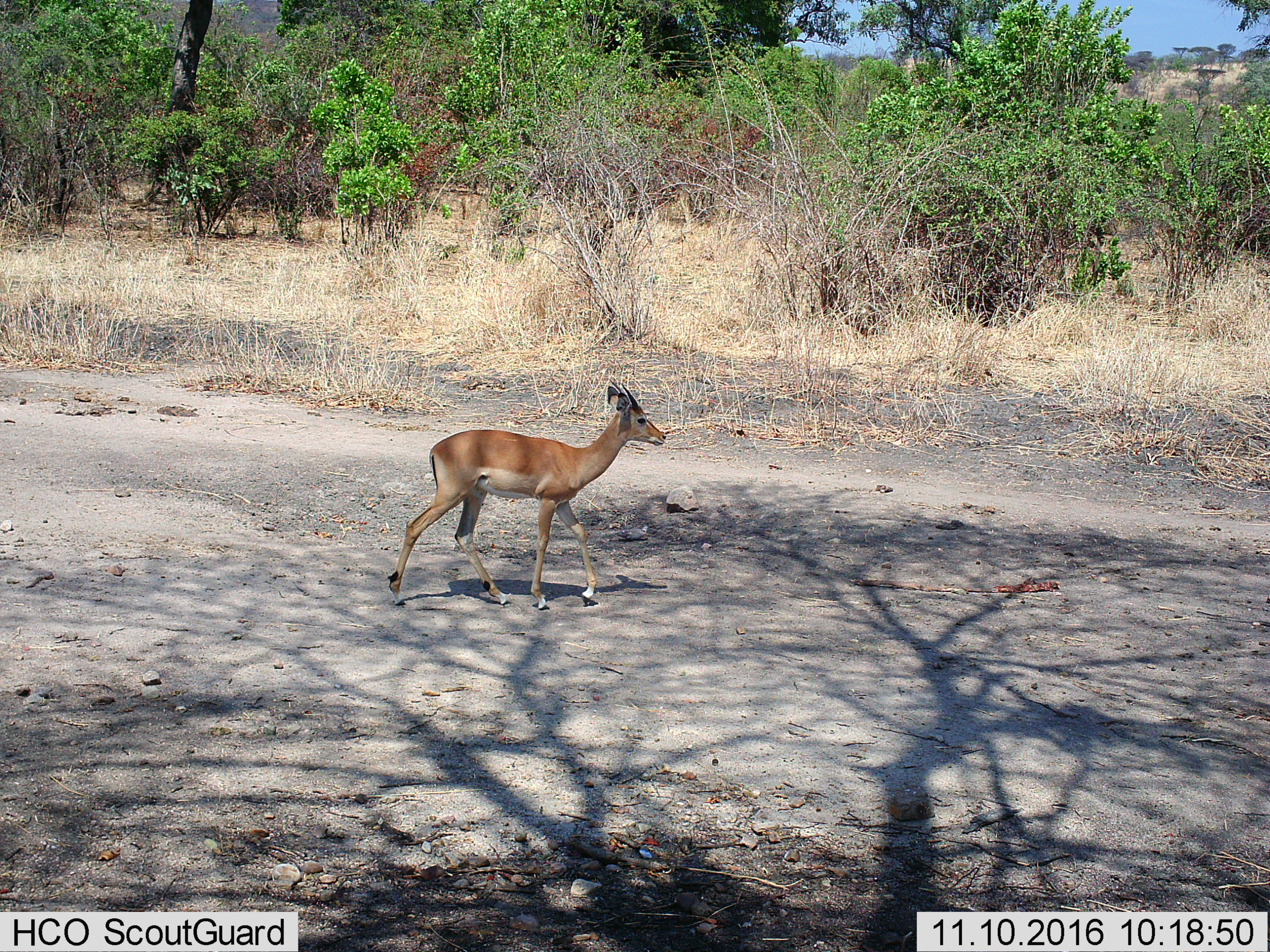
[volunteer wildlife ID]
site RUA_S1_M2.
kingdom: Animalia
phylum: Chordata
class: Mammalia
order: Artiodactyla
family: Bovidae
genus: Aepyceros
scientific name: Aepyceros melampus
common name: impala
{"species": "impala (Aepyceros melampus)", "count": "1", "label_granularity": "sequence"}